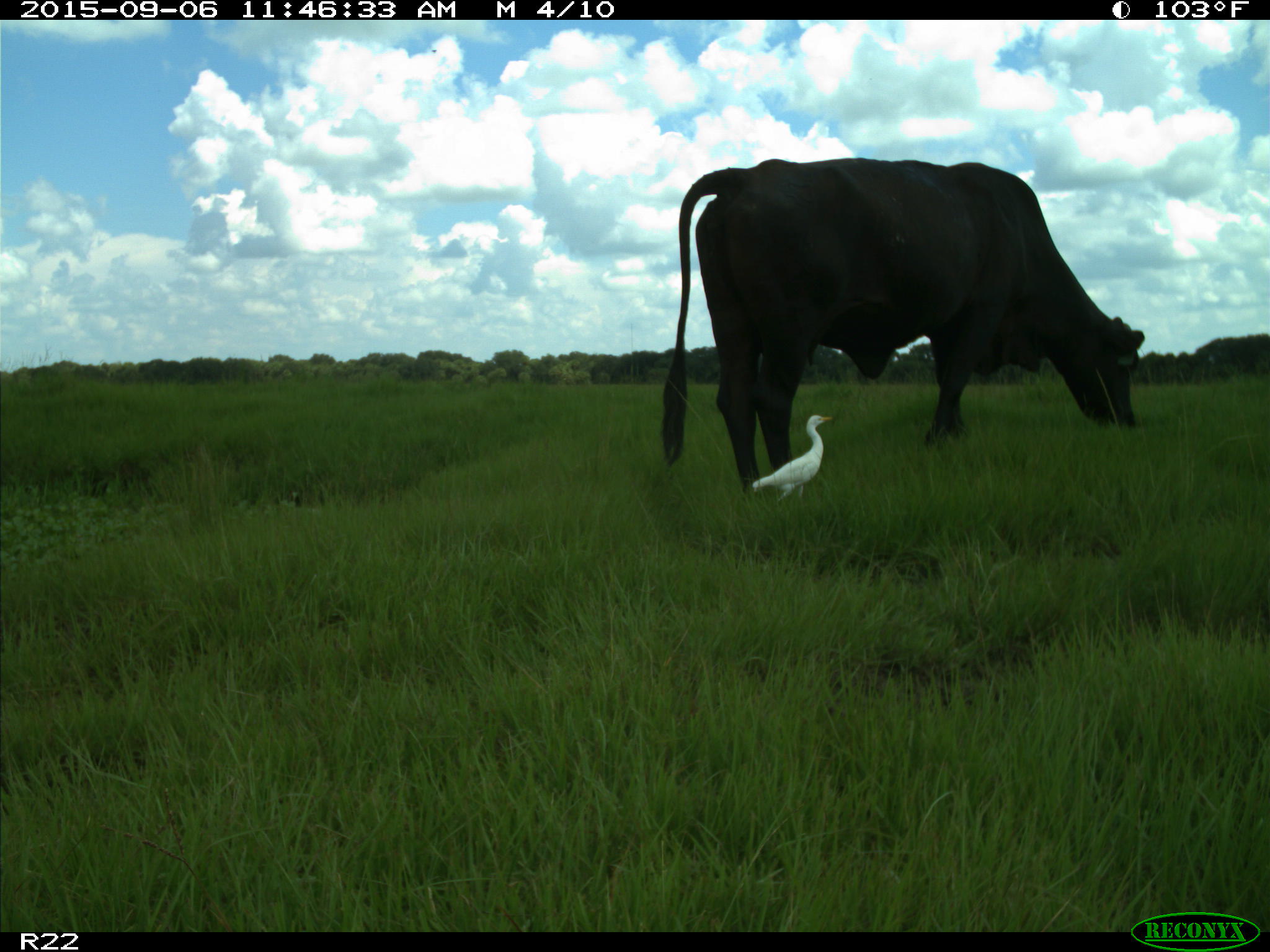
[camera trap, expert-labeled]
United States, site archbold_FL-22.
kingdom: Animalia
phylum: Chordata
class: Mammalia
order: Artiodactyla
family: Bovidae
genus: Bos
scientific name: Bos taurus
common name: domestic cow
Bos taurus (domestic cow).